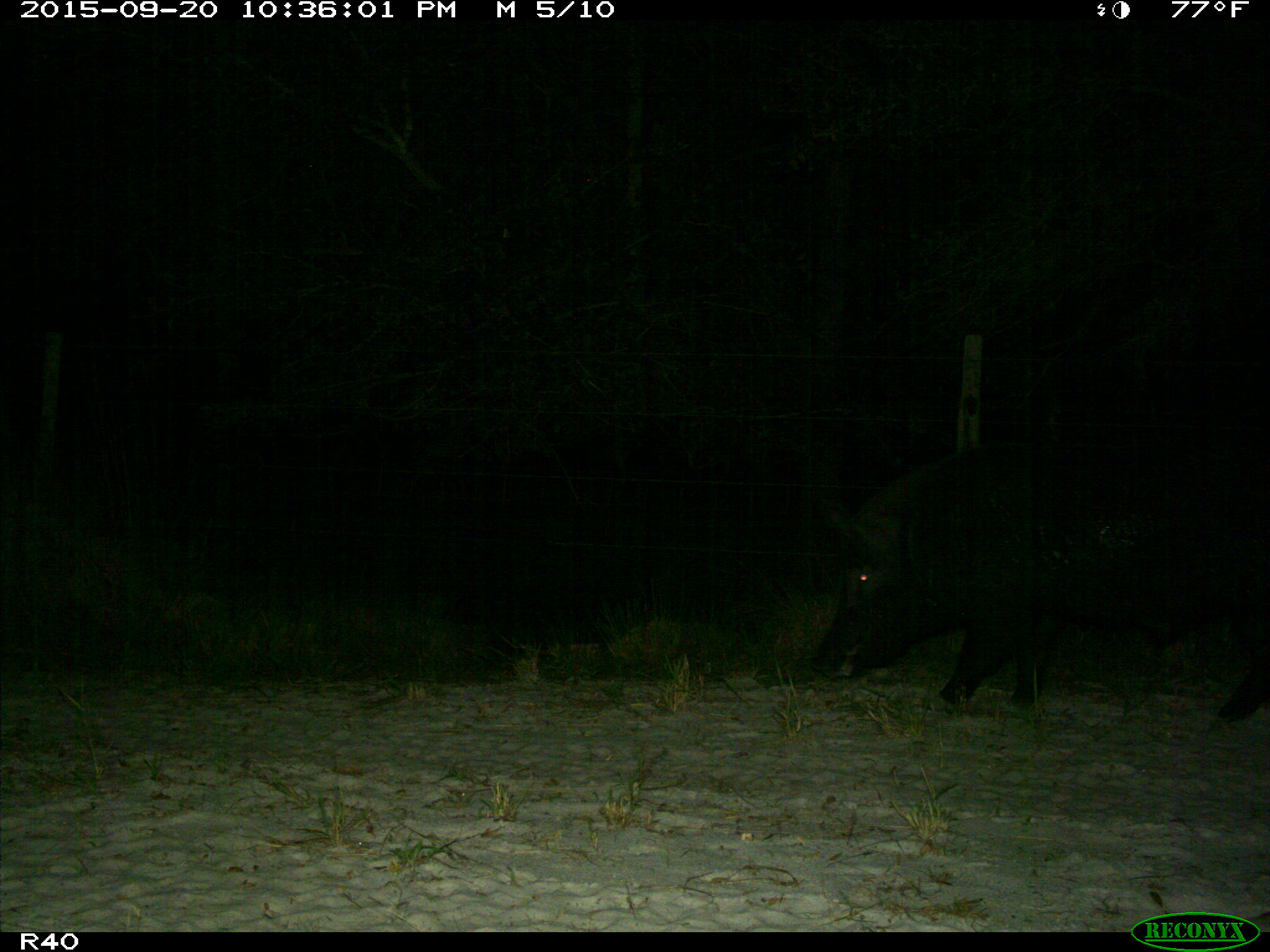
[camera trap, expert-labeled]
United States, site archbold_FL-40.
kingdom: Animalia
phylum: Chordata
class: Mammalia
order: Artiodactyla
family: Suidae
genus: Sus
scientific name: Sus scrofa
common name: wild boar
Sus scrofa (wild boar).